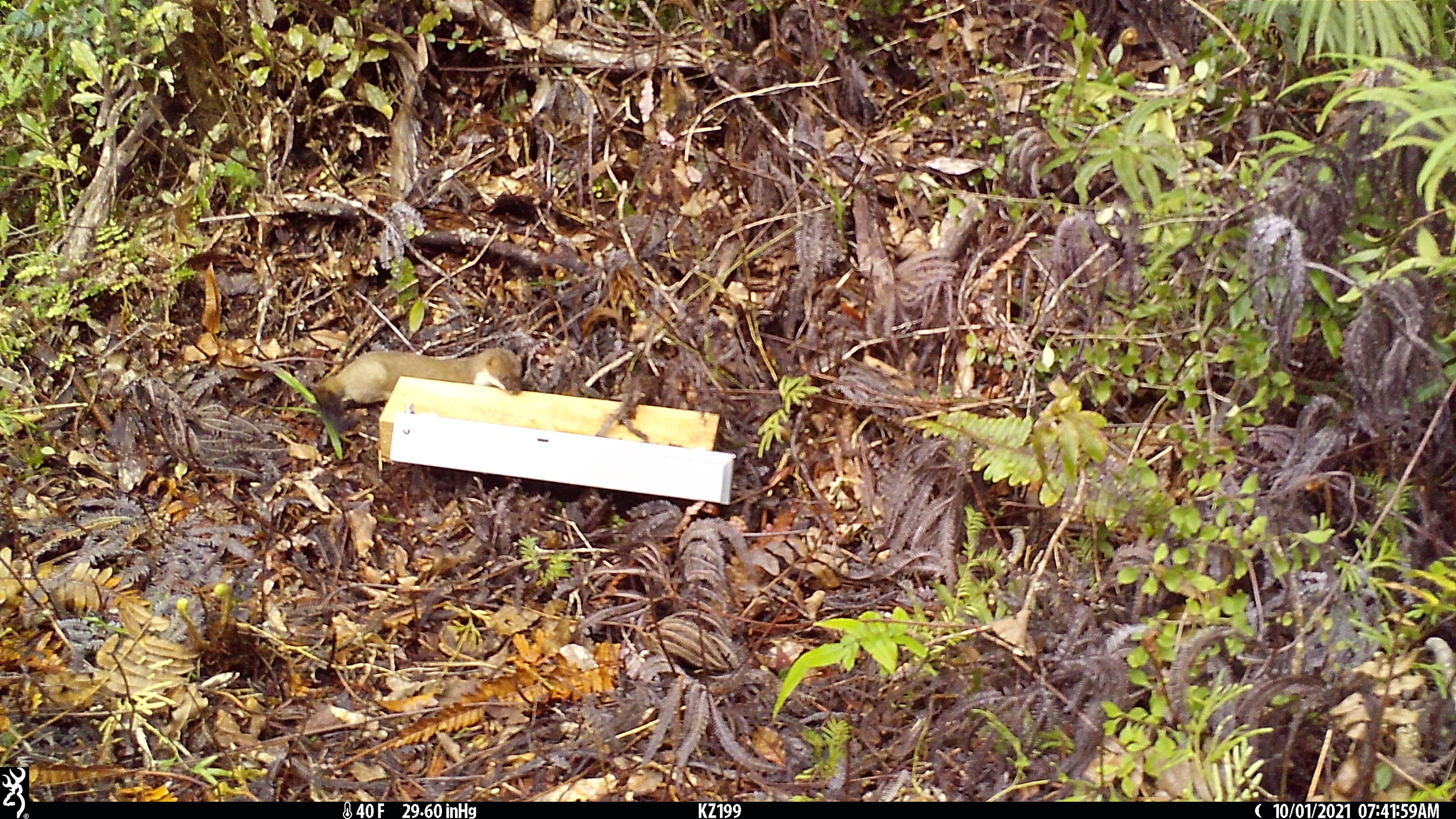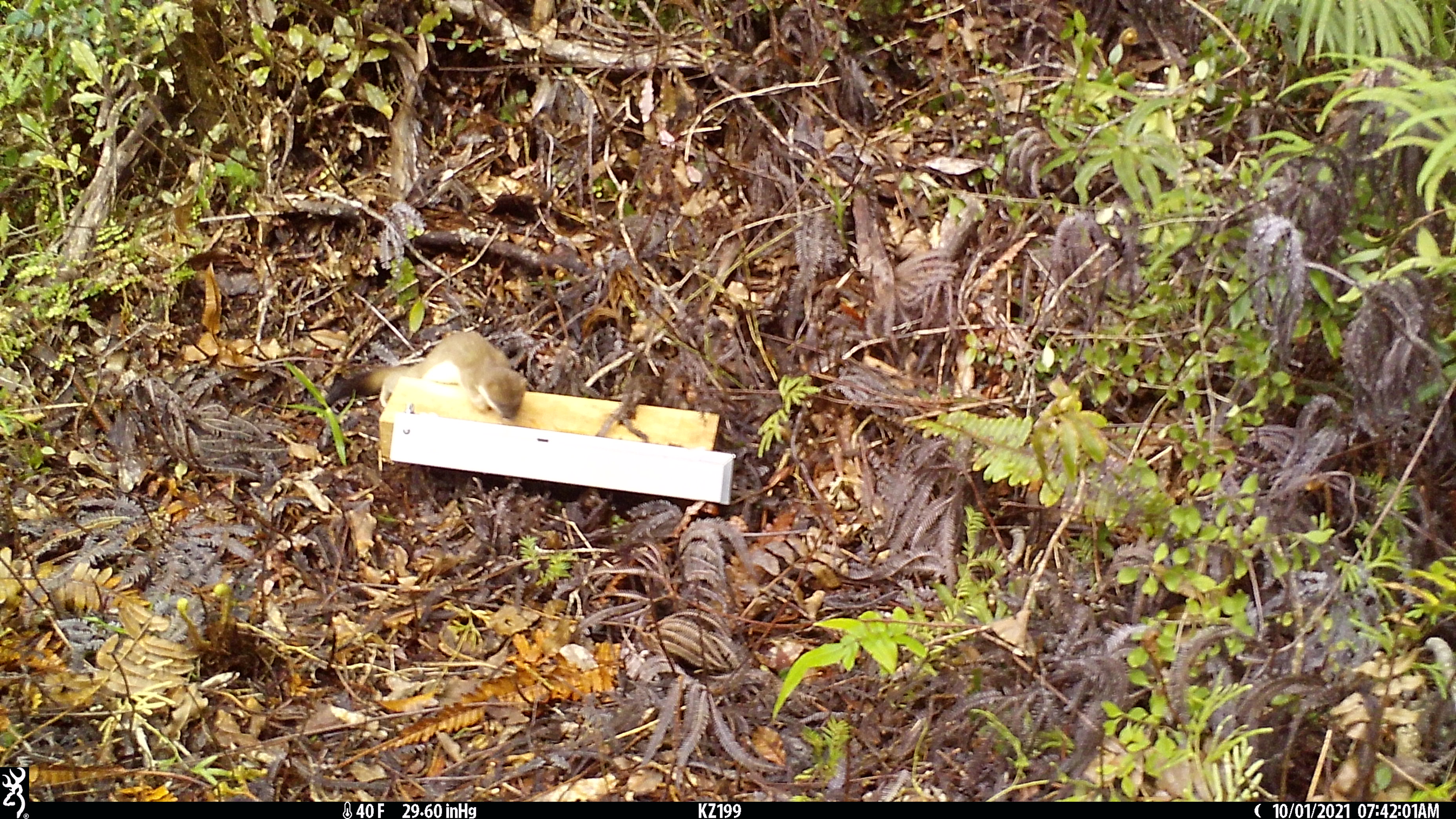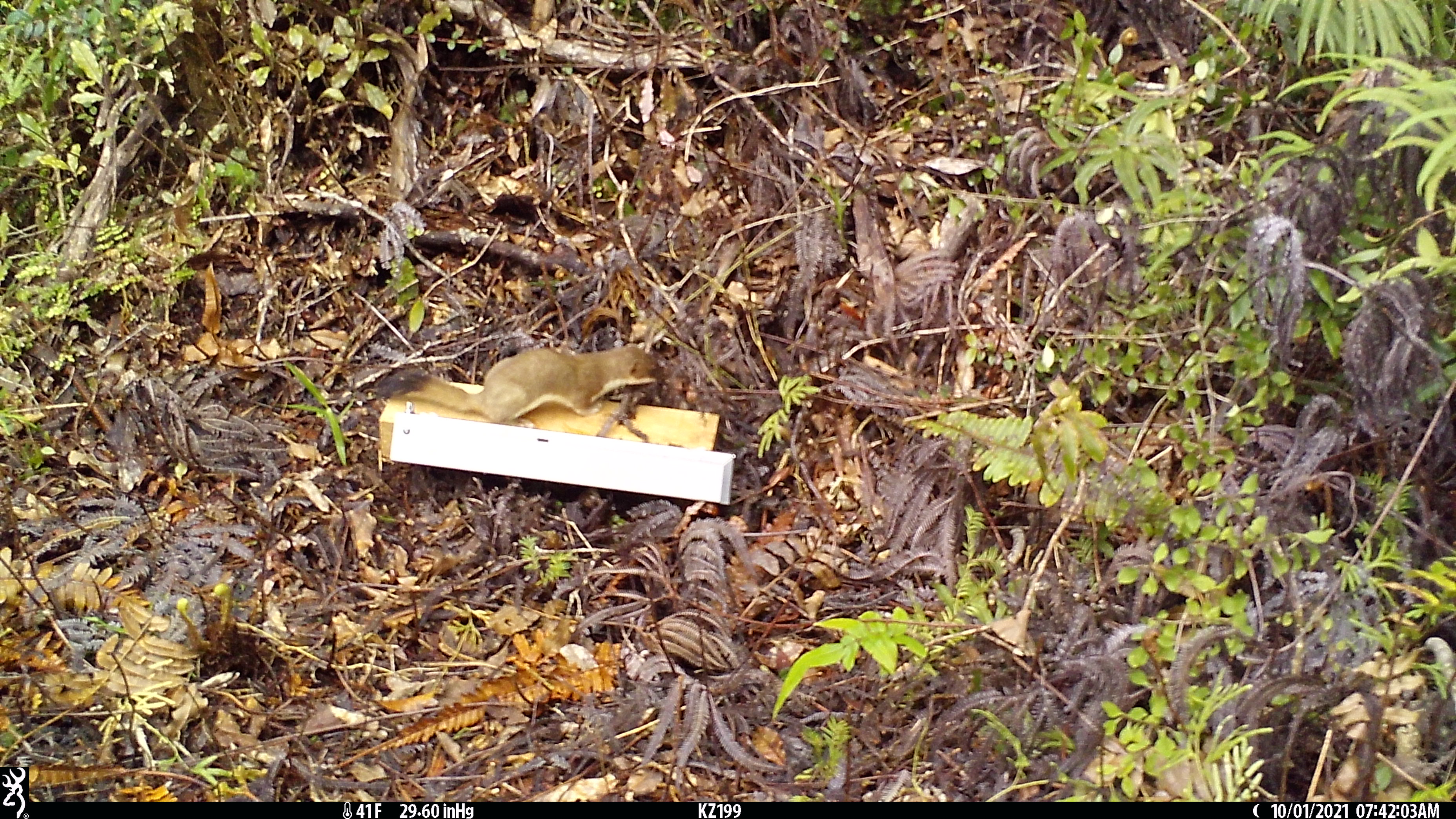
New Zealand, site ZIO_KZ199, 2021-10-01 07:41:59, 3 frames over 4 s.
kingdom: Animalia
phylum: Chordata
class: Mammalia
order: Carnivora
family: Mustelidae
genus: Mustela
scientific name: Mustela erminea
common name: stoat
Stoat (Mustela erminea).